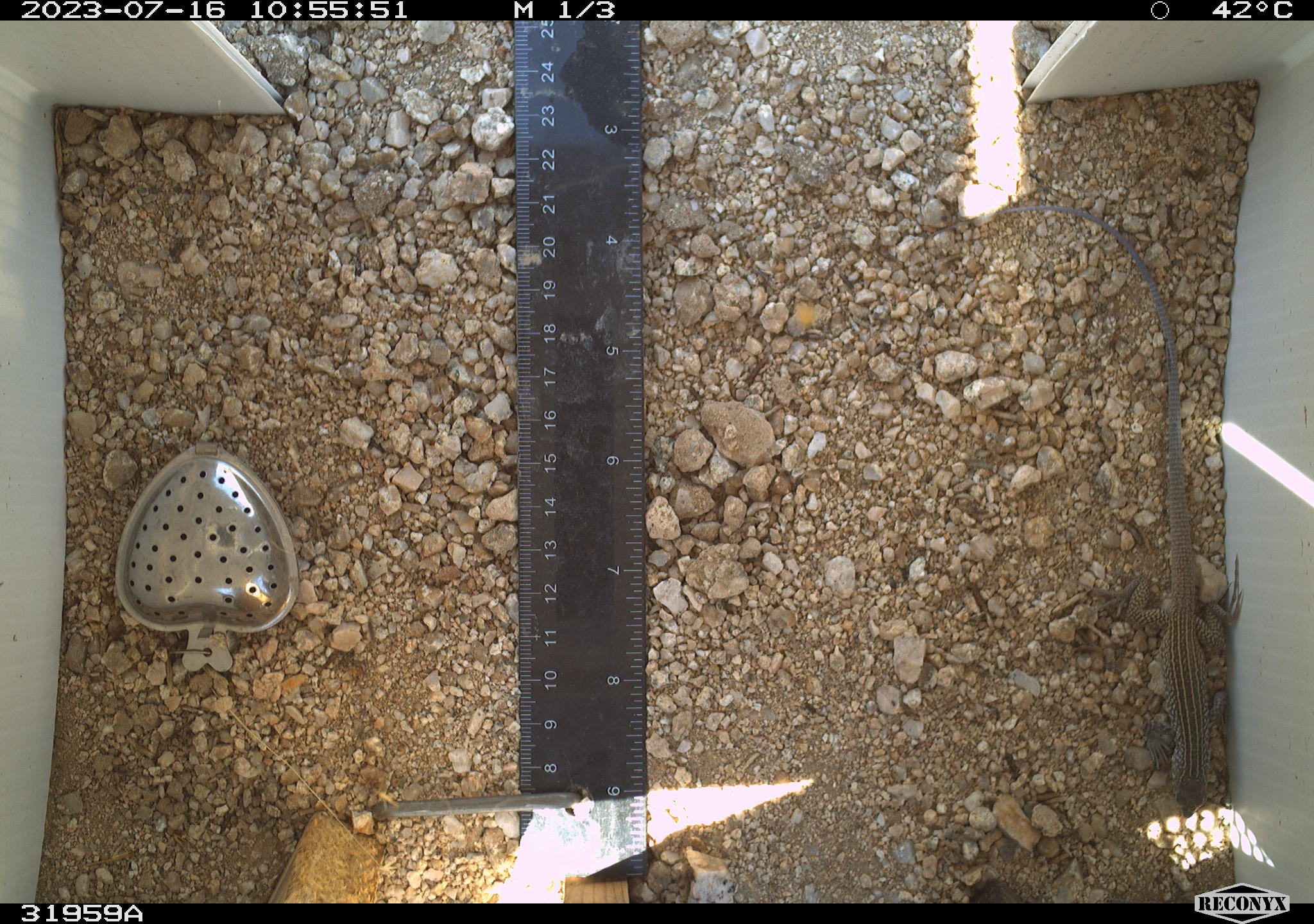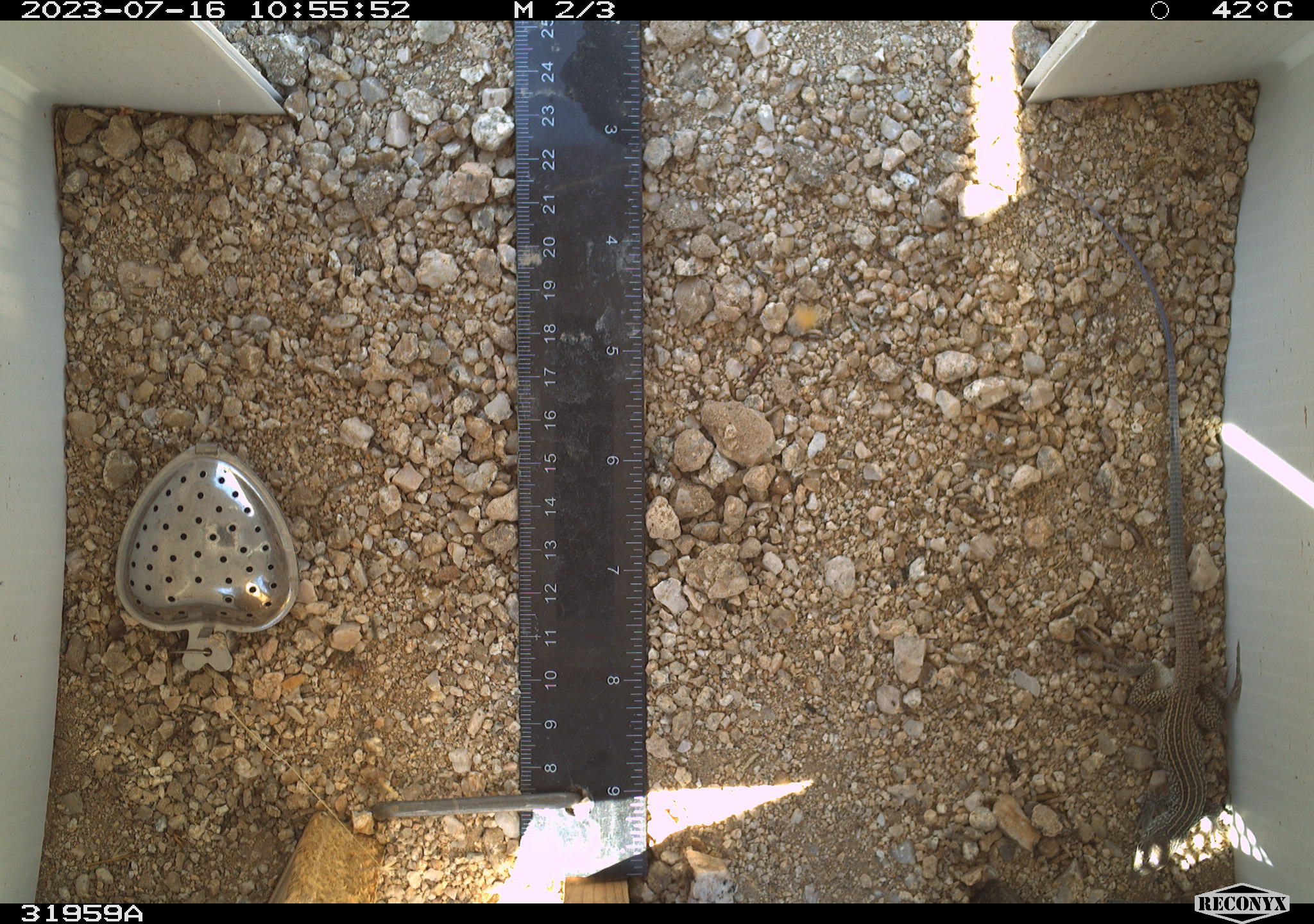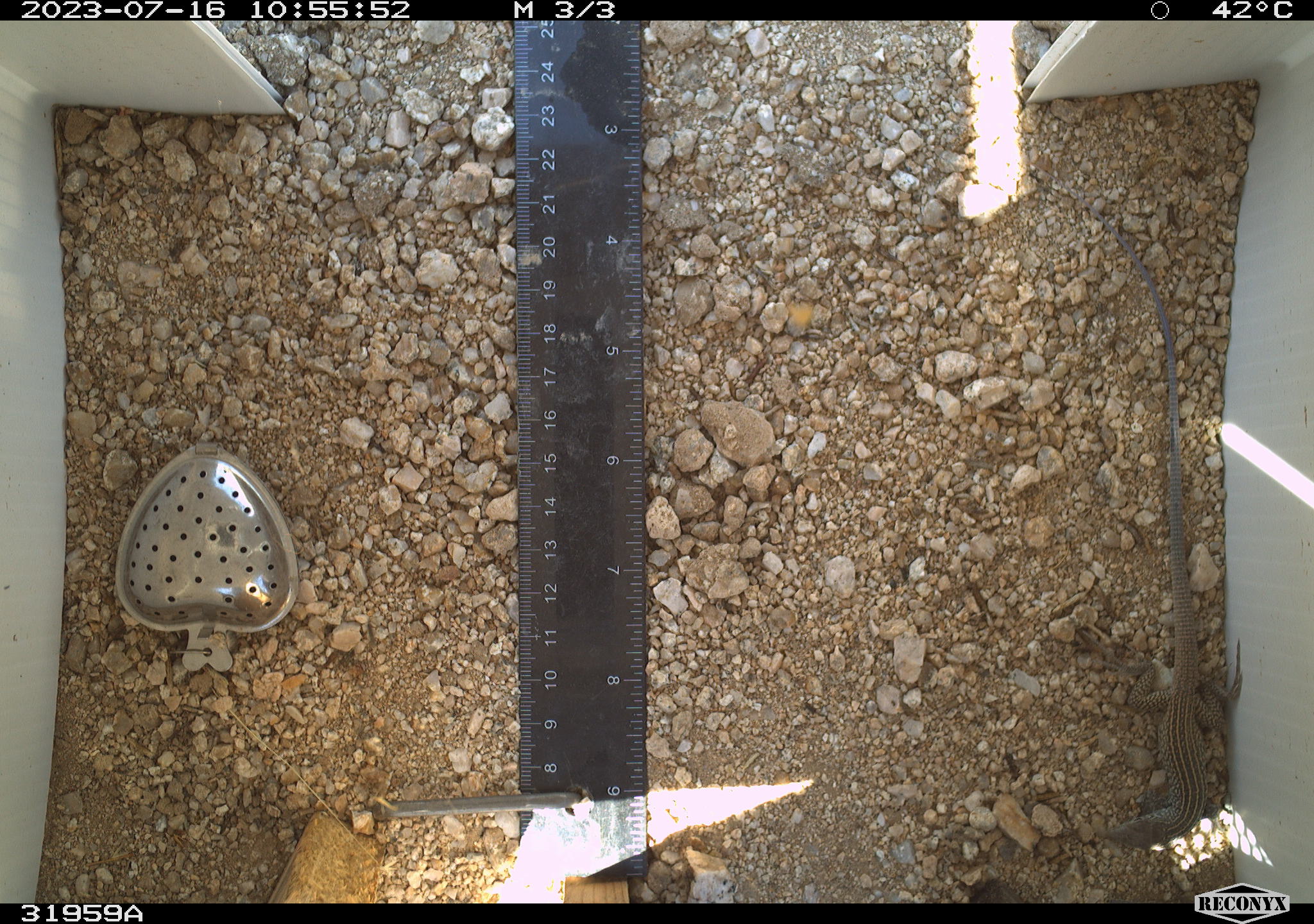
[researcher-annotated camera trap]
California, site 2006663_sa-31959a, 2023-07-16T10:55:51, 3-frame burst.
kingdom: Animalia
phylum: Chordata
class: Reptilia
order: Squamata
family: Teiidae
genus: Aspidoscelis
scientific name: Aspidoscelis tigris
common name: western whiptail